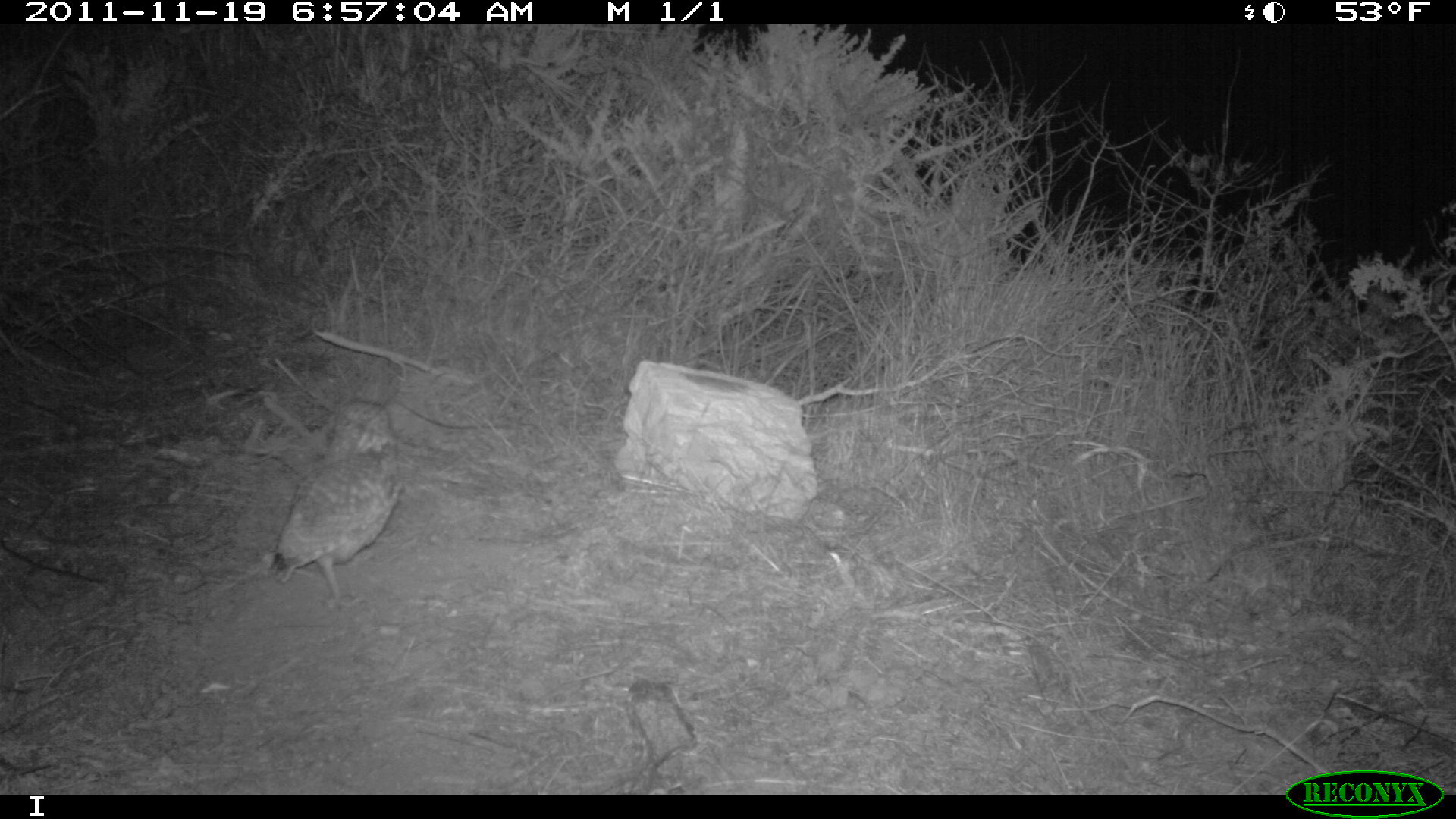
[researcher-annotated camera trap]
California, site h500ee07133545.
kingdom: Animalia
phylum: Chordata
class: Mammalia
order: Carnivora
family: Canidae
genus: Urocyon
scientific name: Urocyon littoralis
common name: island fox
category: fox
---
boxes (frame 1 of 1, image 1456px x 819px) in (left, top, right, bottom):
fox: (268, 399, 401, 611)